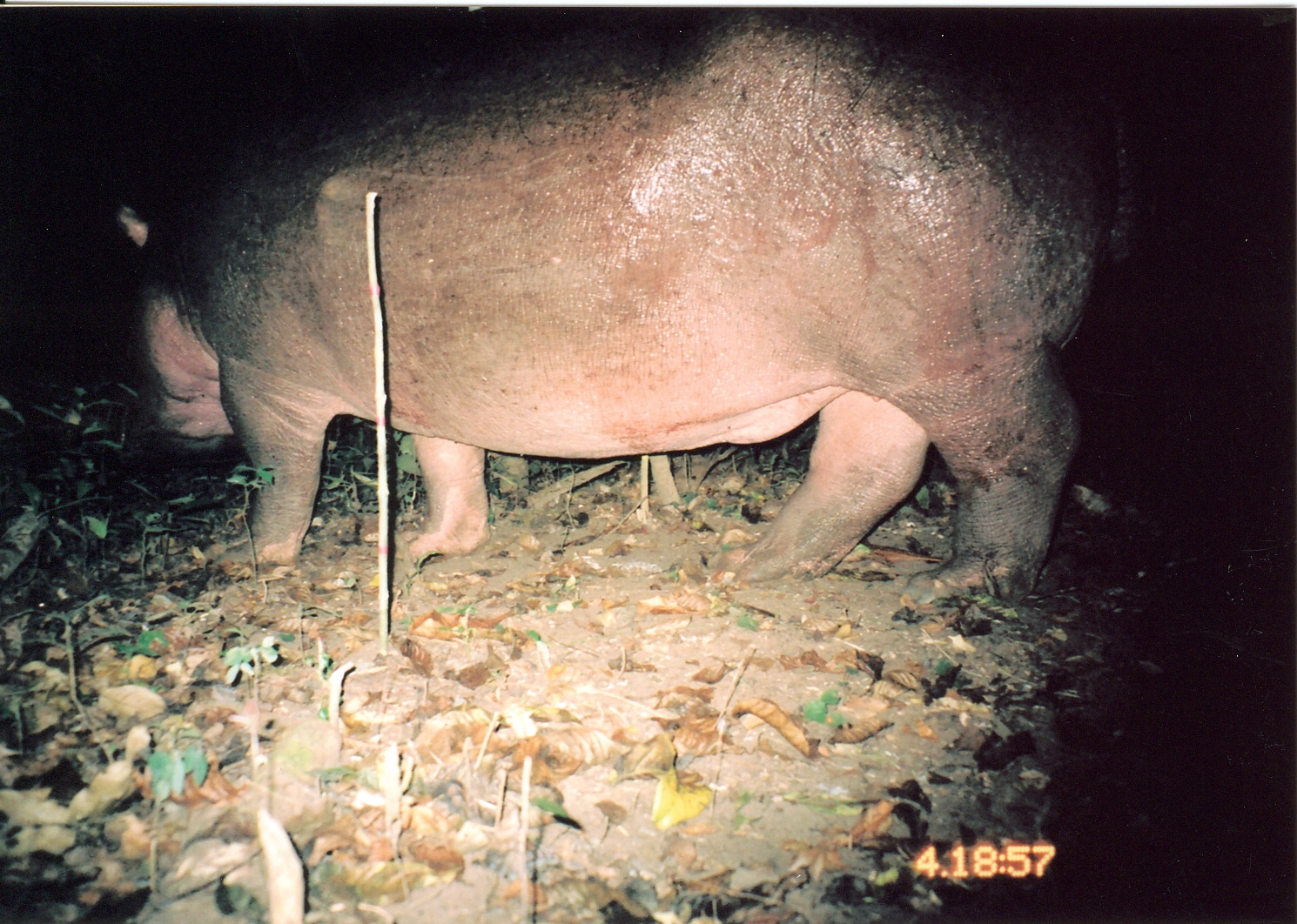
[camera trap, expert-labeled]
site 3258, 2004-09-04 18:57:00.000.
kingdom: Animalia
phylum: Chordata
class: Mammalia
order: Artiodactyla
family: Hippopotamidae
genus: Hippopotamus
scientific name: Hippopotamus amphibius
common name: hippopotamus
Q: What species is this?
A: Hippopotamus amphibius (hippopotamus).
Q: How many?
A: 1.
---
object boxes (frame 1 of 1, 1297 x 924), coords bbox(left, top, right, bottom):
hippopotamus amphibius: bbox(116, 1, 1158, 604)